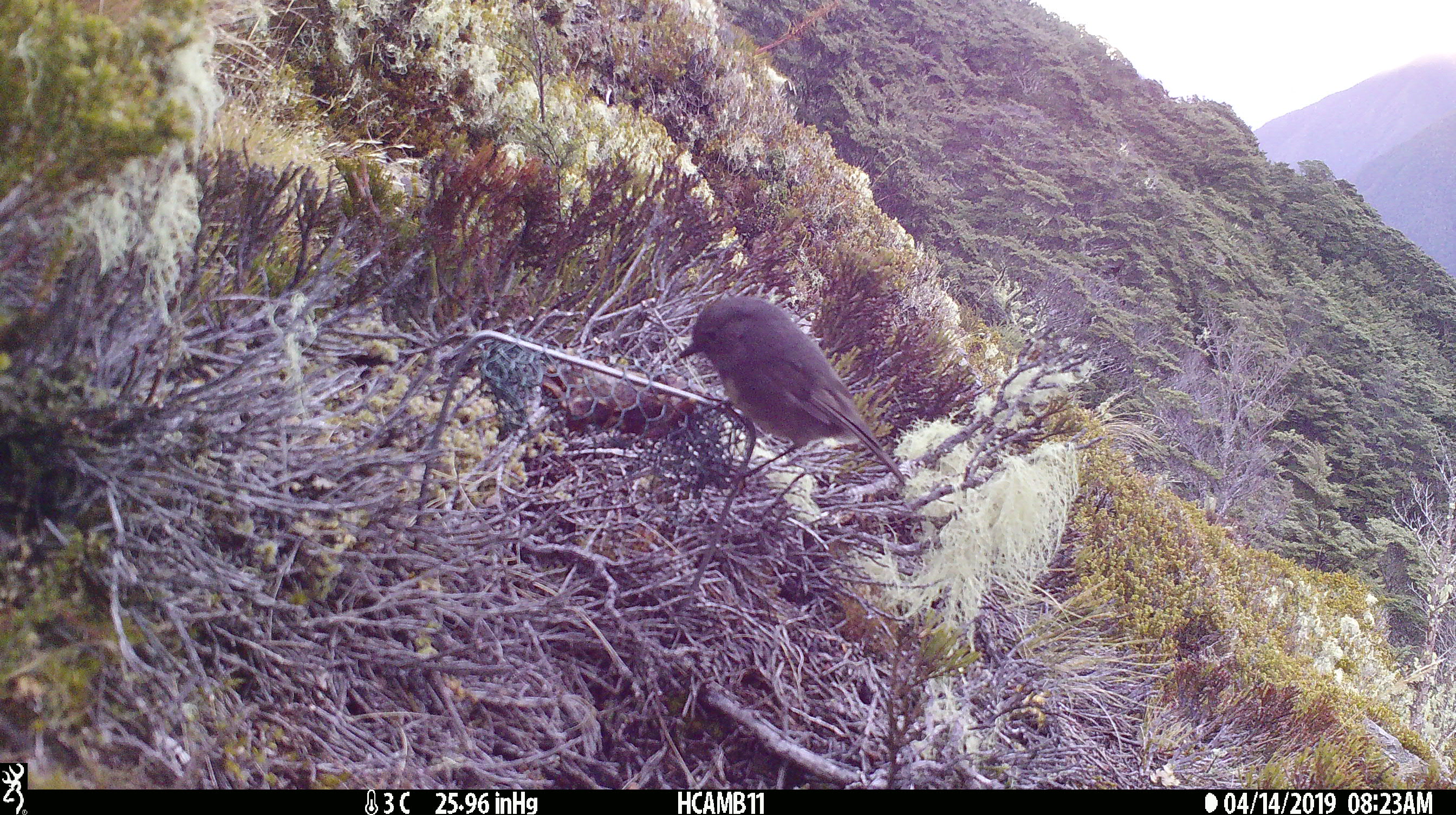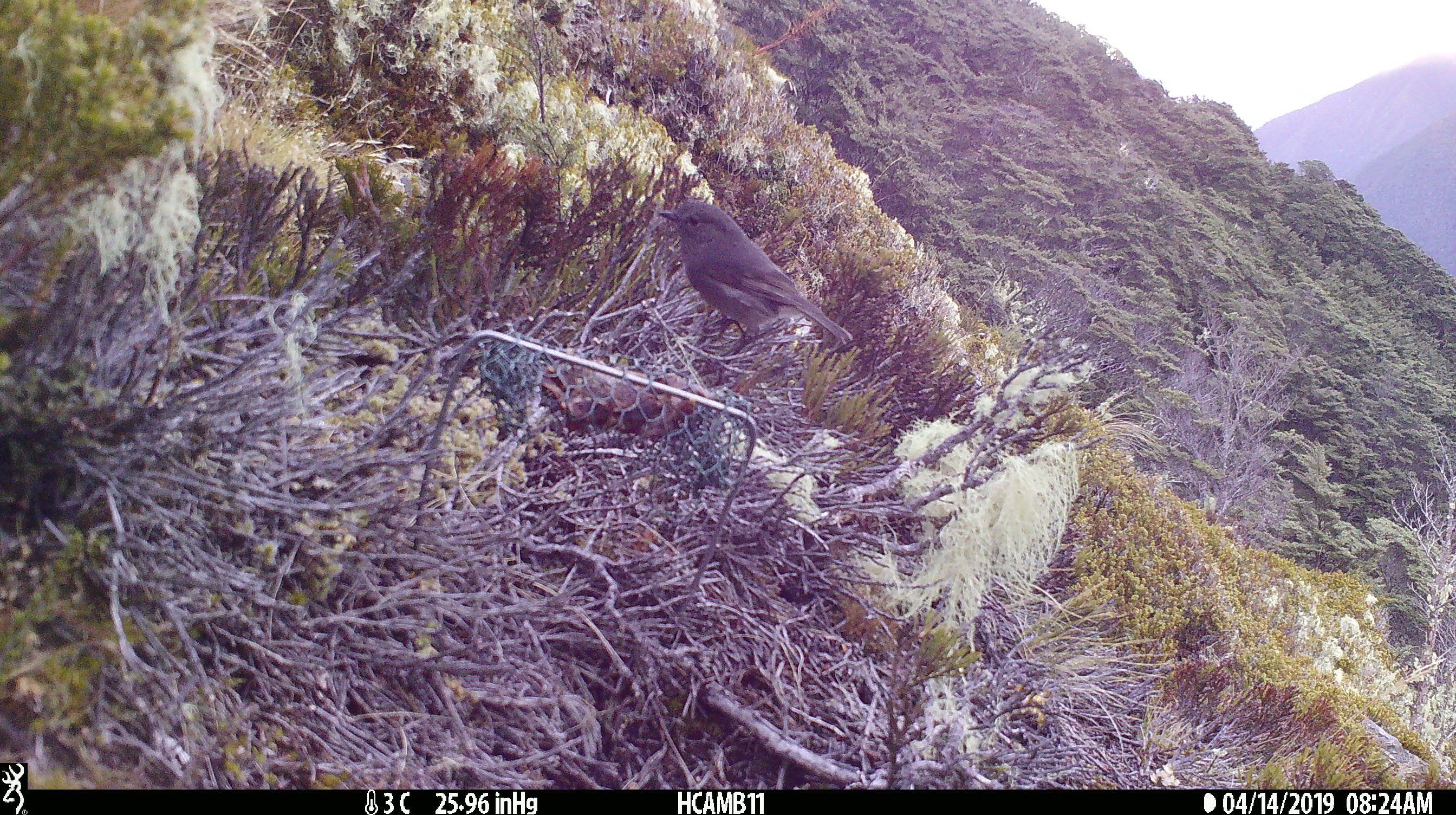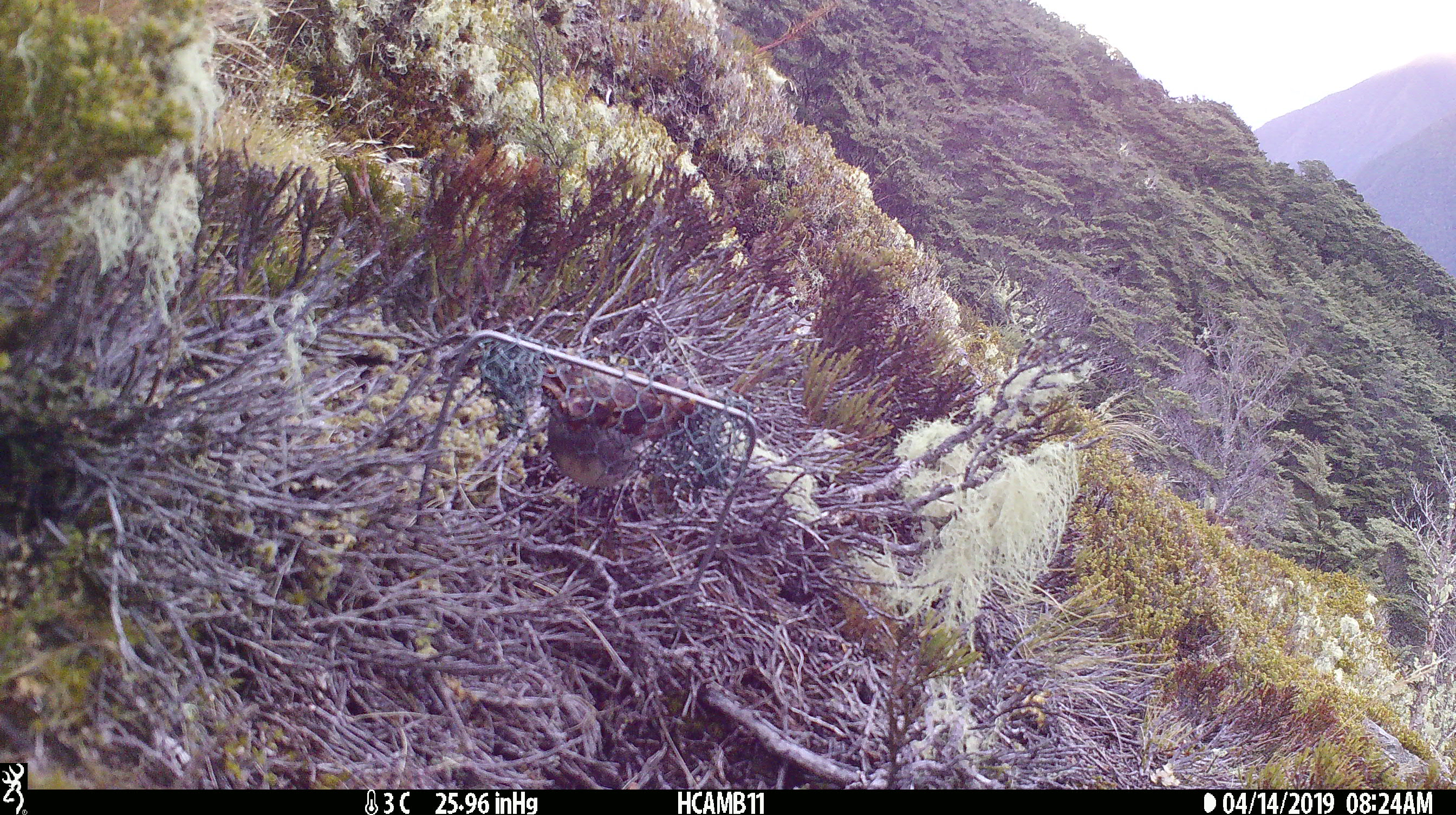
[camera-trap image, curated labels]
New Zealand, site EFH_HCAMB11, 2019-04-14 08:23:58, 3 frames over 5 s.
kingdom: Animalia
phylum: Chordata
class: Aves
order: Passeriformes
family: Petroicidae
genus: Petroica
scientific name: Petroica australis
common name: new zealand robin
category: robin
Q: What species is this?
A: Robin (new zealand robin) (Petroica australis).